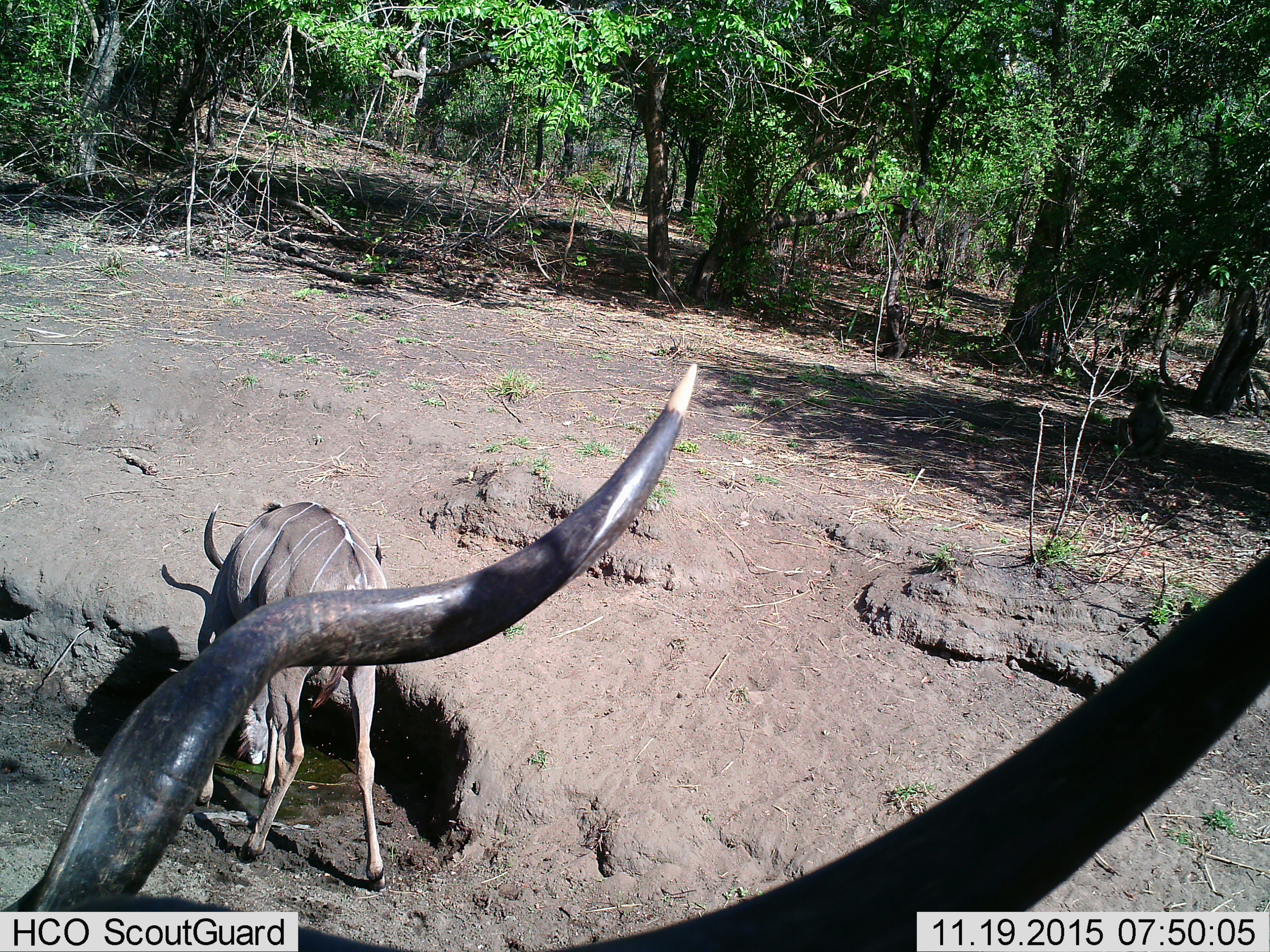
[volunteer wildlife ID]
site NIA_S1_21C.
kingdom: Animalia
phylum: Chordata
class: Mammalia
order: Artiodactyla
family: Bovidae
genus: Tragelaphus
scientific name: Tragelaphus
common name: kudu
Kudu (Tragelaphus), count 2. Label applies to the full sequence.